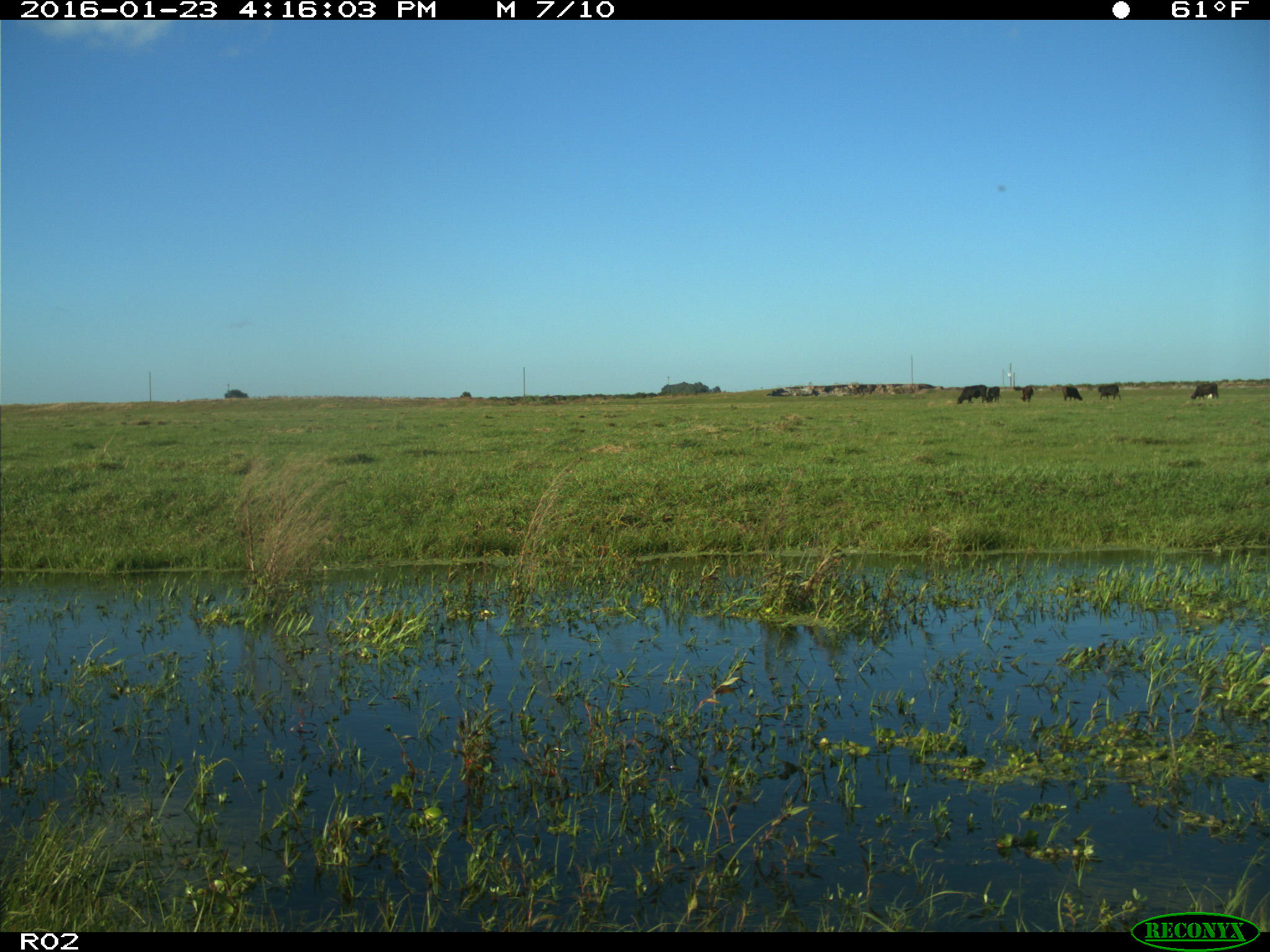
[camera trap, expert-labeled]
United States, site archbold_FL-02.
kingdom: Animalia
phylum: Chordata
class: Mammalia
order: Artiodactyla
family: Bovidae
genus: Bos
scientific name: Bos taurus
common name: domestic cow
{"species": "Bos taurus (domestic cow)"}